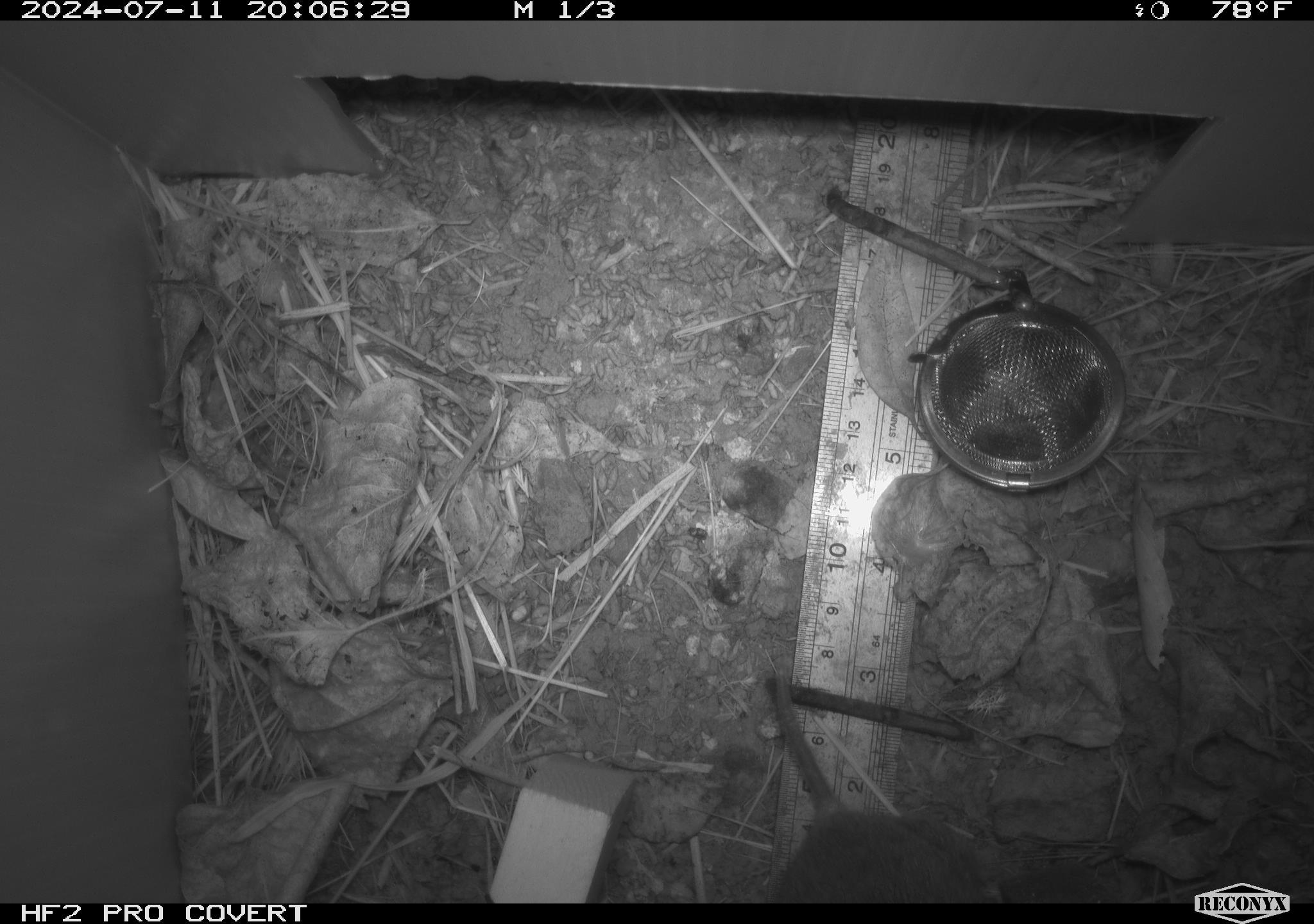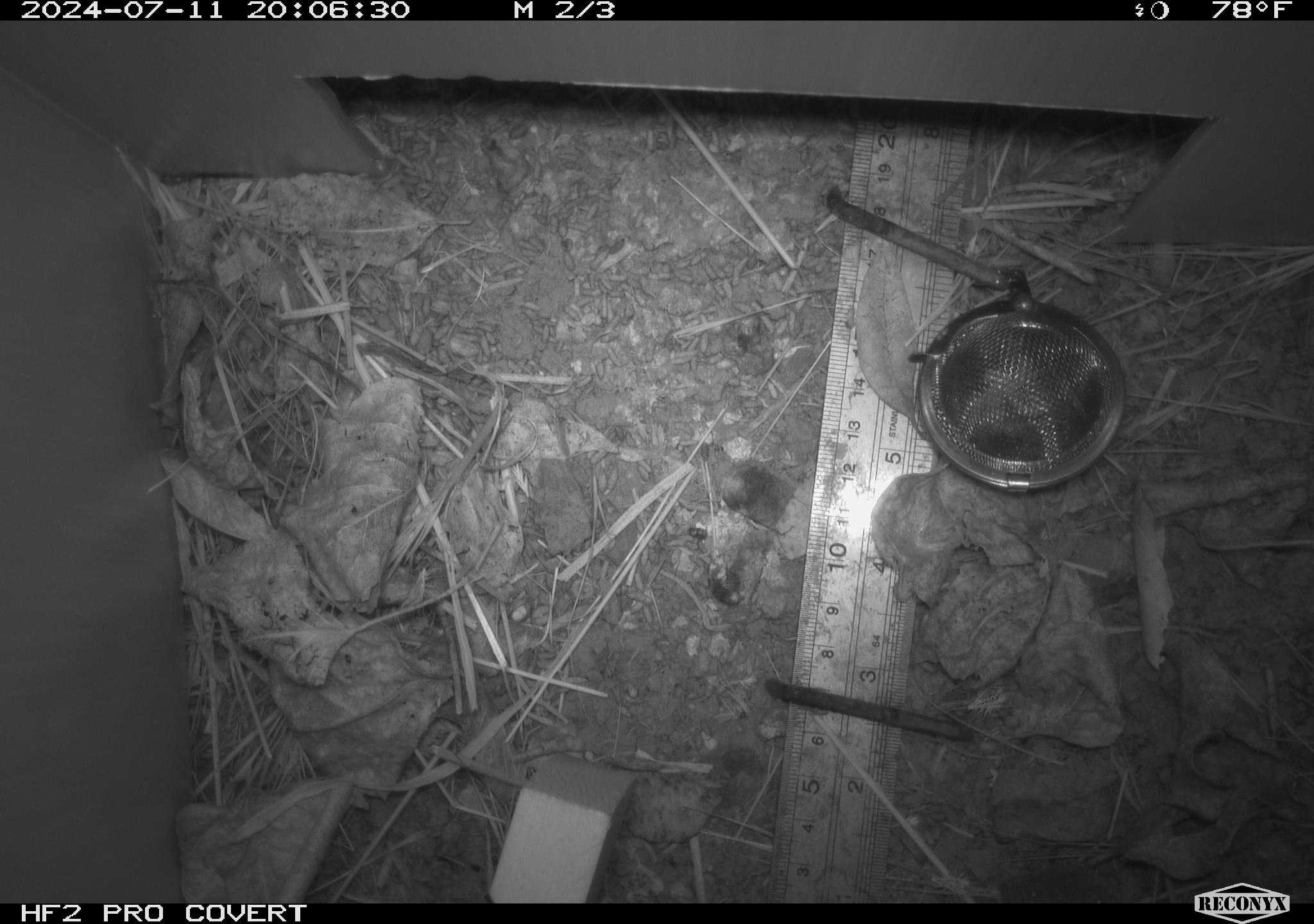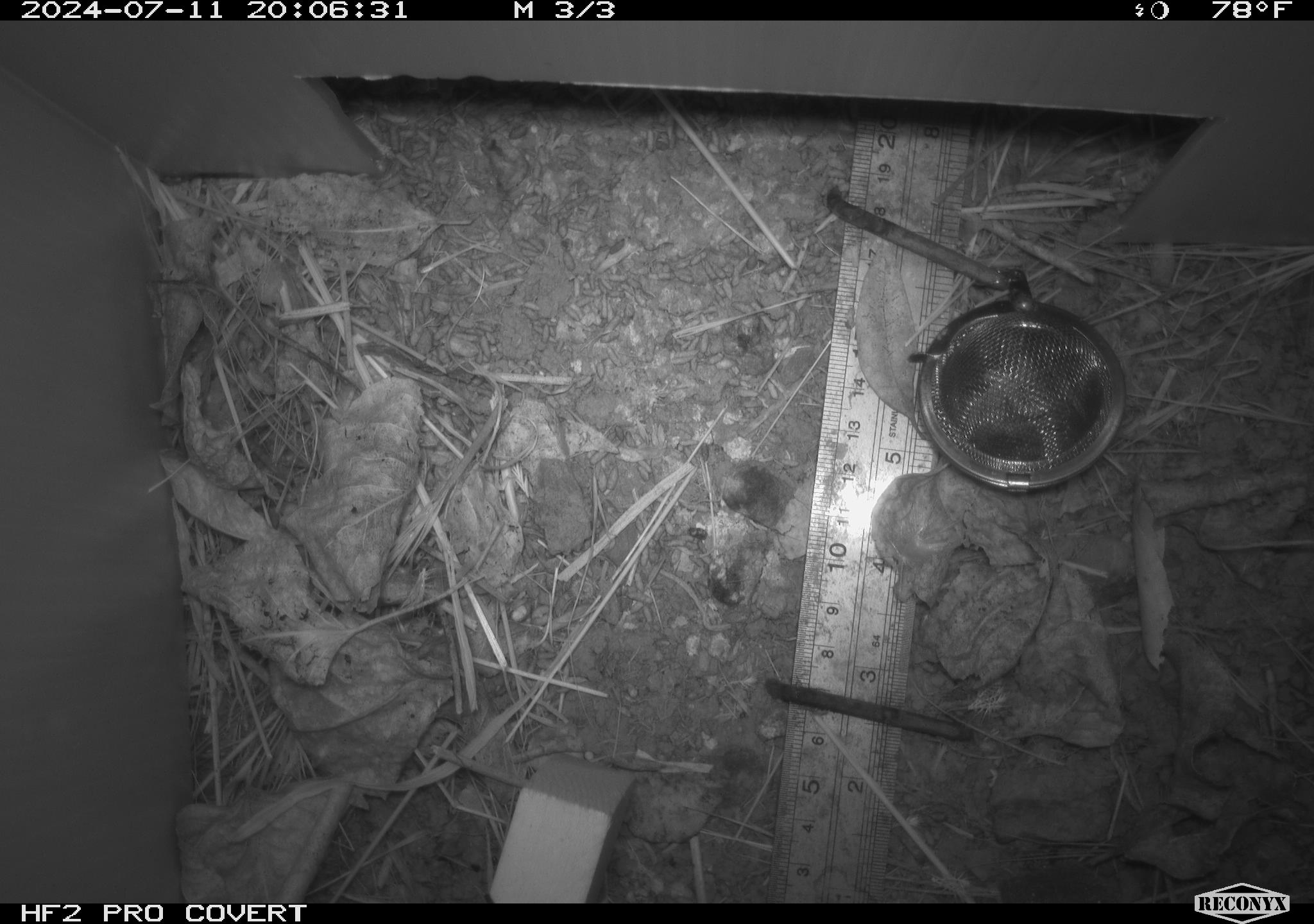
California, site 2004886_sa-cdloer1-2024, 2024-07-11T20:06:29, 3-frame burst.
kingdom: Animalia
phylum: Chordata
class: Mammalia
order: Rodentia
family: Cricetidae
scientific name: Arvicolinae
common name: voles, lemmings, and muskrats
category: arvicolinae subfamily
Arvicolinae subfamily (voles, lemmings, and muskrats) (Arvicolinae).